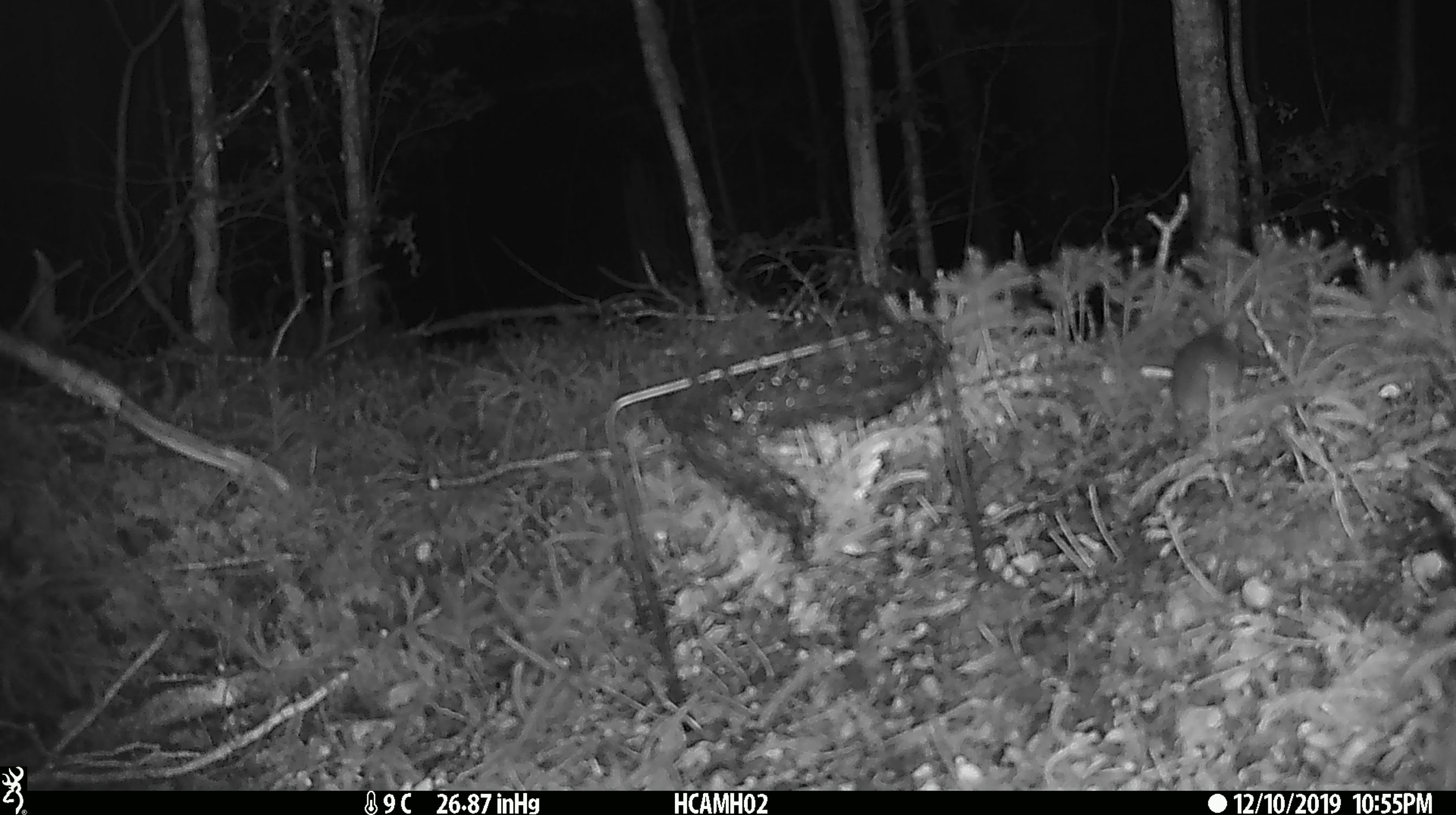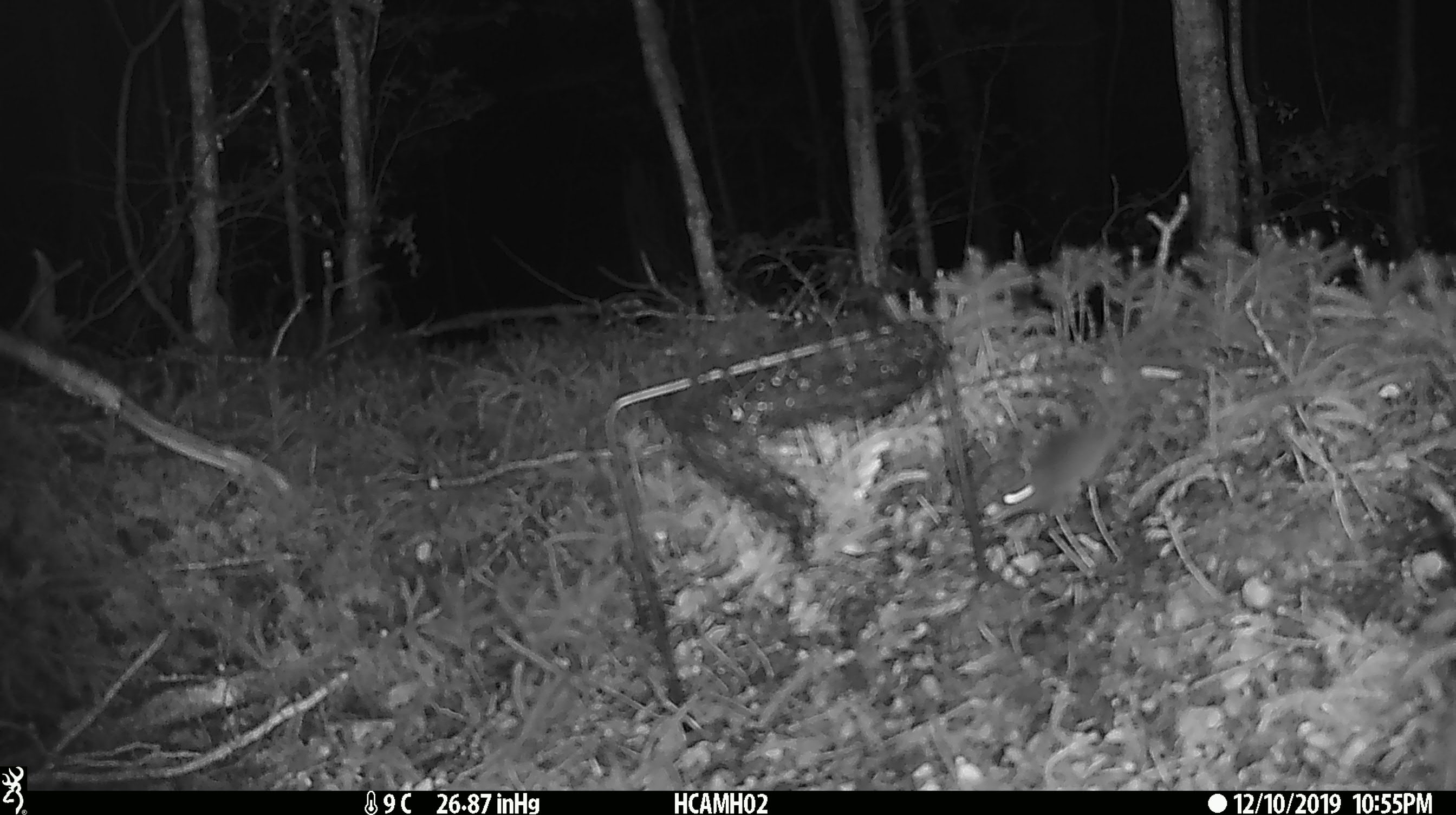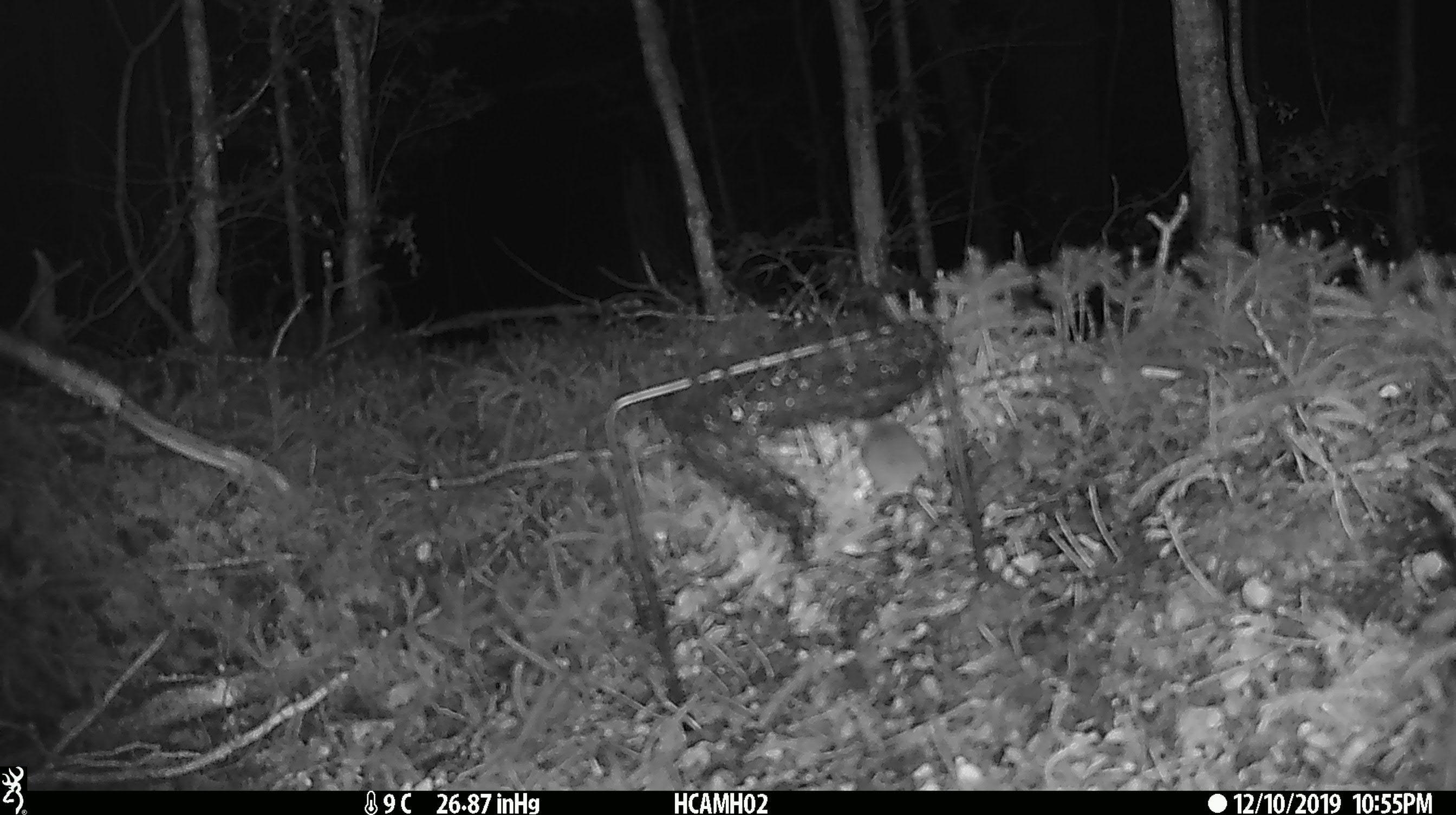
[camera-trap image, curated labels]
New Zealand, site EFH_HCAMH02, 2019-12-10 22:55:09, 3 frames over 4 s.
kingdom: Animalia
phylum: Chordata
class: Mammalia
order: Rodentia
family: Muridae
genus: Mus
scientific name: Mus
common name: mouse